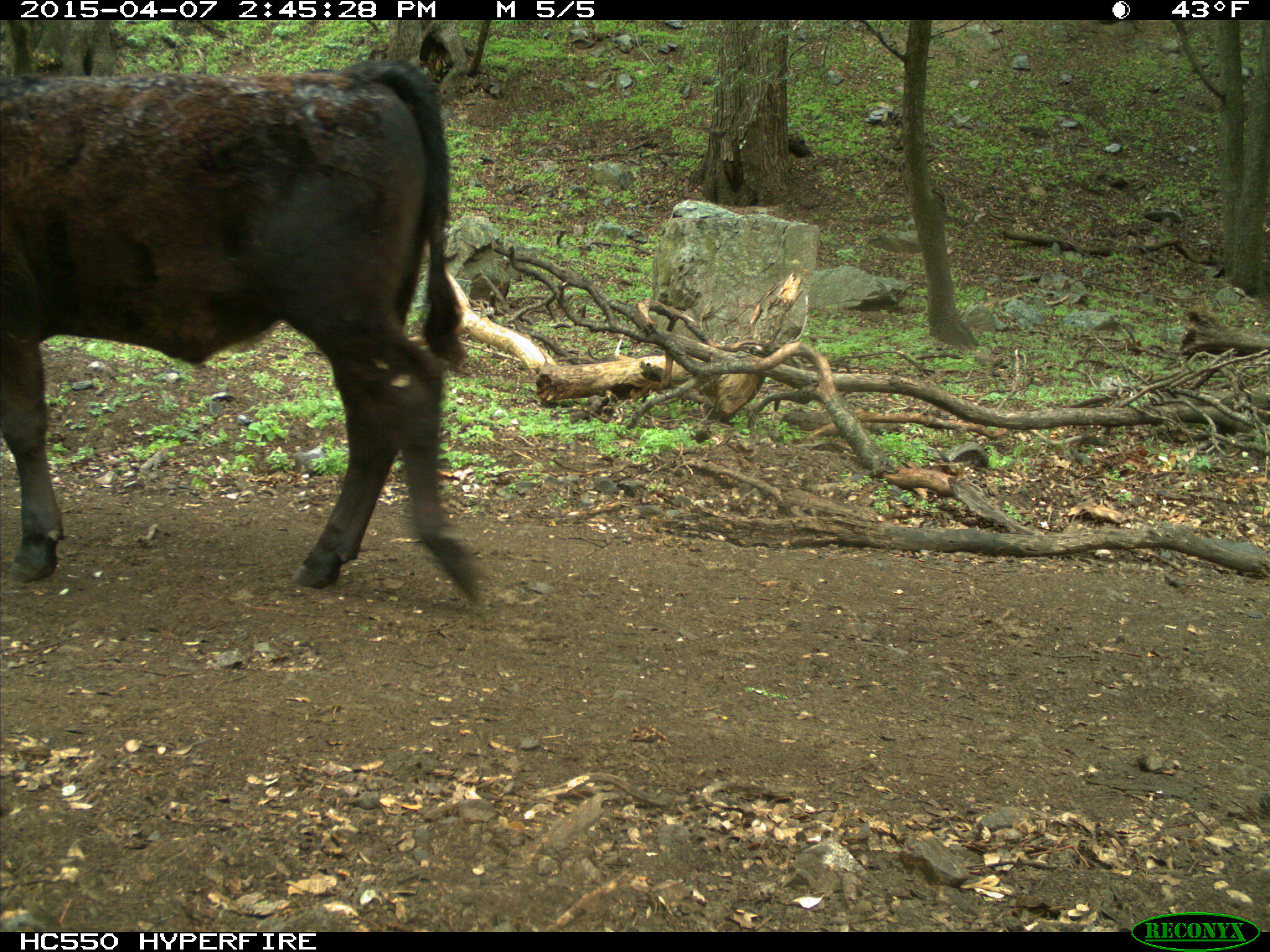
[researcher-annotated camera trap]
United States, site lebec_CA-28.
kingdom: Animalia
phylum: Chordata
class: Mammalia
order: Artiodactyla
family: Bovidae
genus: Bos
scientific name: Bos taurus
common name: domestic cow